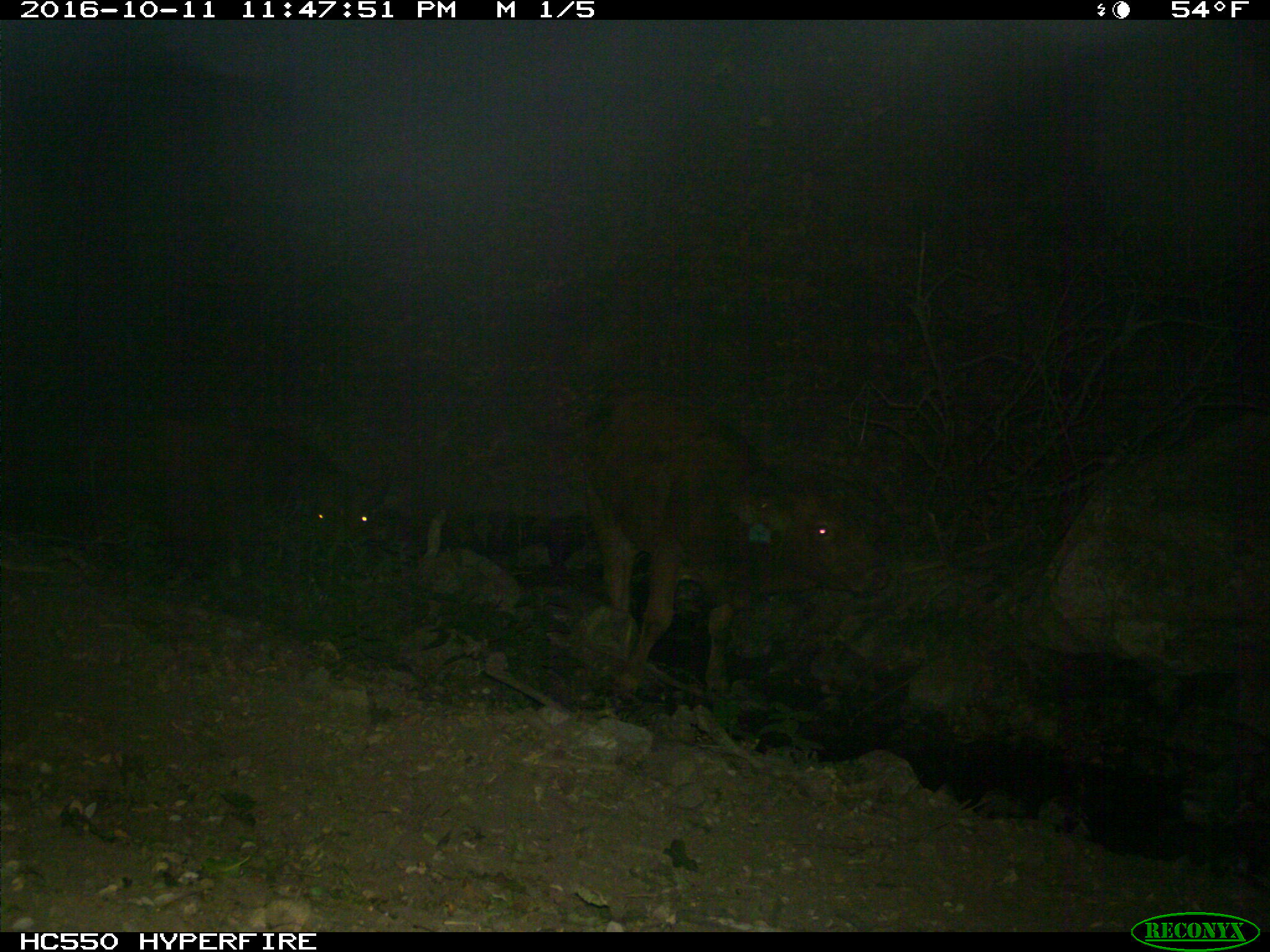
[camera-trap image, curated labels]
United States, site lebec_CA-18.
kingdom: Animalia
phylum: Chordata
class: Mammalia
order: Artiodactyla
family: Bovidae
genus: Bos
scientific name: Bos taurus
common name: domestic cow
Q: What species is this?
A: Bos taurus (domestic cow).